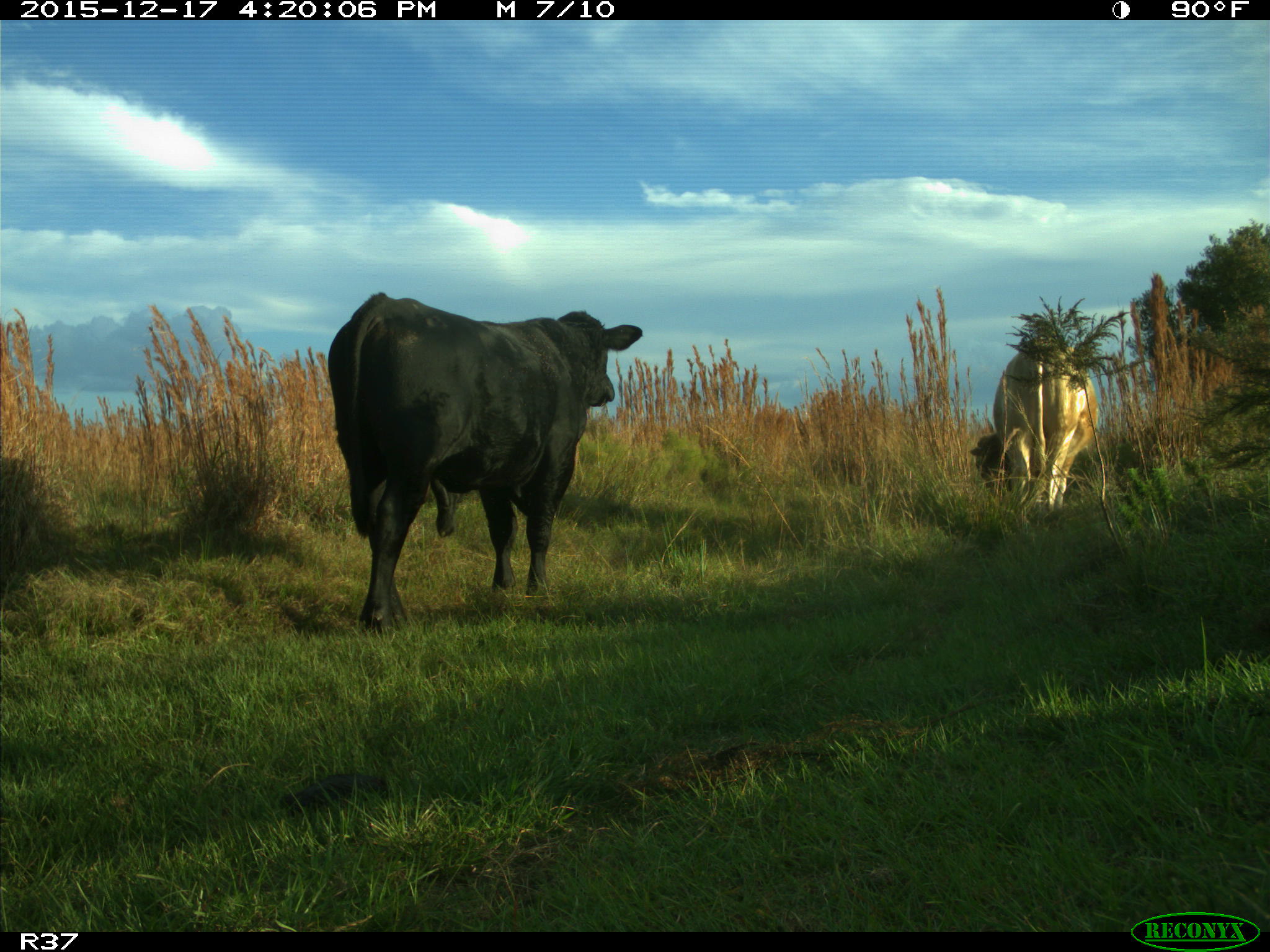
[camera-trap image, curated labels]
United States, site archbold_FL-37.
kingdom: Animalia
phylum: Chordata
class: Mammalia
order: Artiodactyla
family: Bovidae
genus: Bos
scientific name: Bos taurus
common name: domestic cow